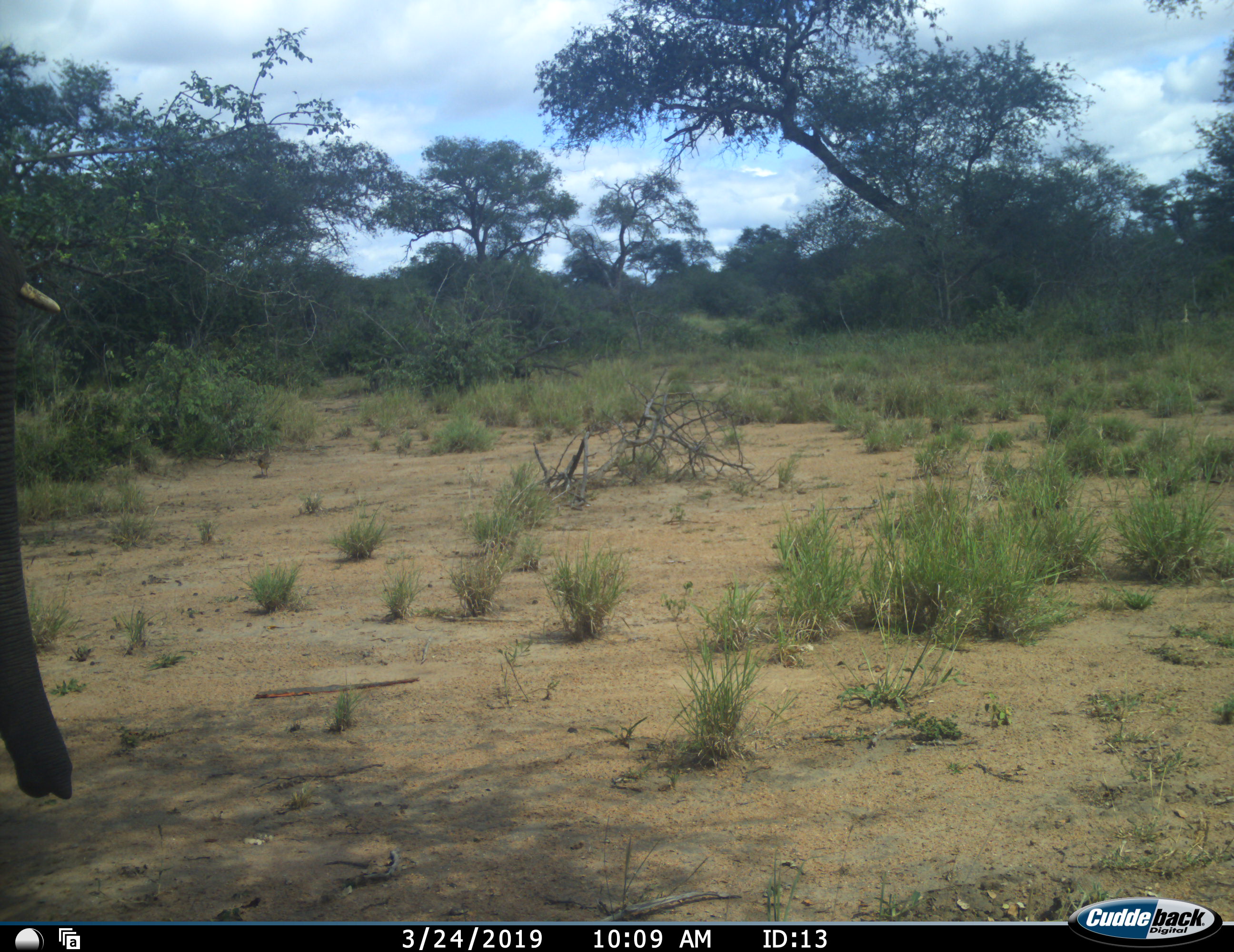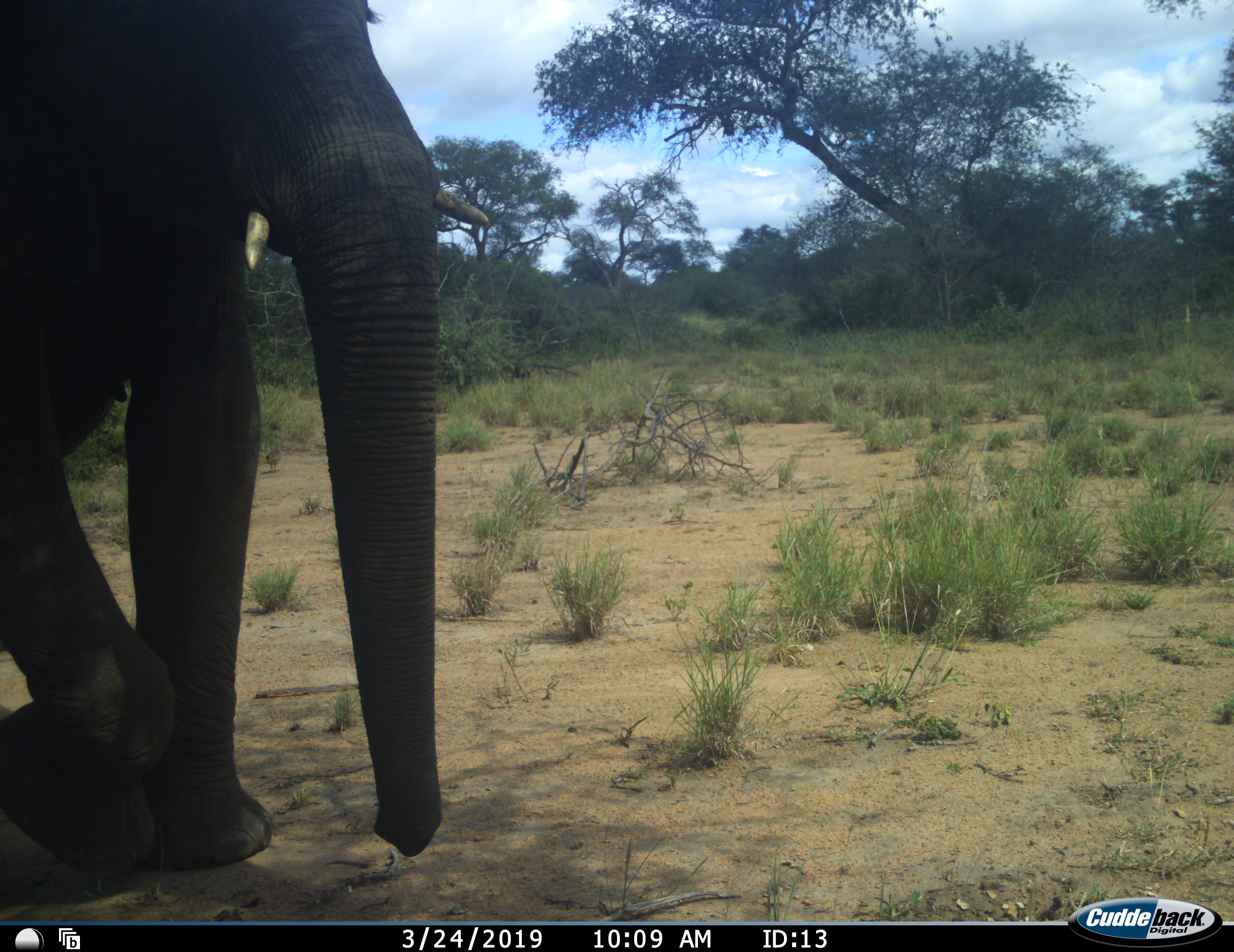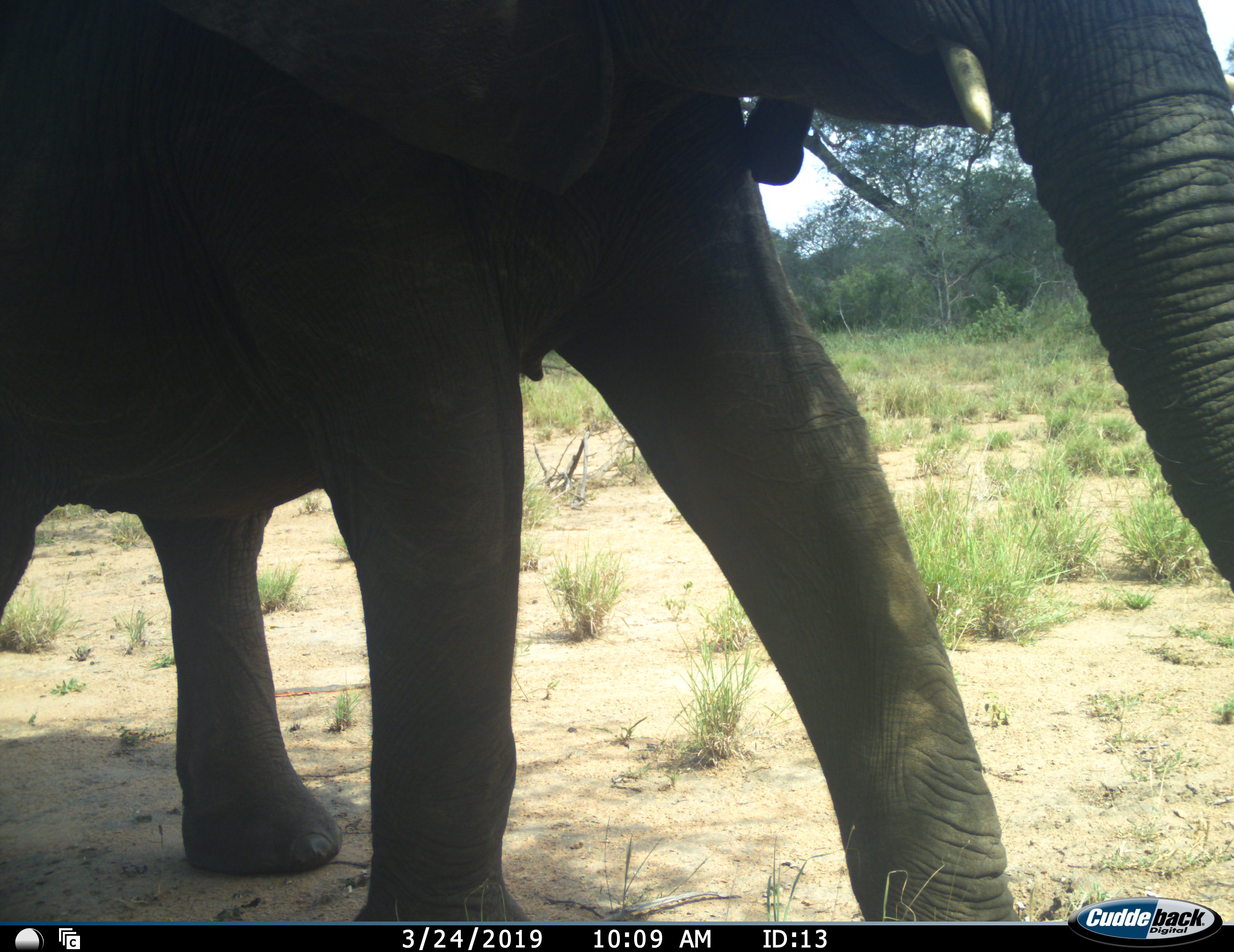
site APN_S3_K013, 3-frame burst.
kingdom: Animalia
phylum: Chordata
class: Mammalia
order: Proboscidea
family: Elephantidae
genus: Loxodonta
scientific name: Loxodonta africana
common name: african bush elephant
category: elephant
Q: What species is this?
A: Elephant (african bush elephant) (Loxodonta africana).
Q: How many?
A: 1.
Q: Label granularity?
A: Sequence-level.